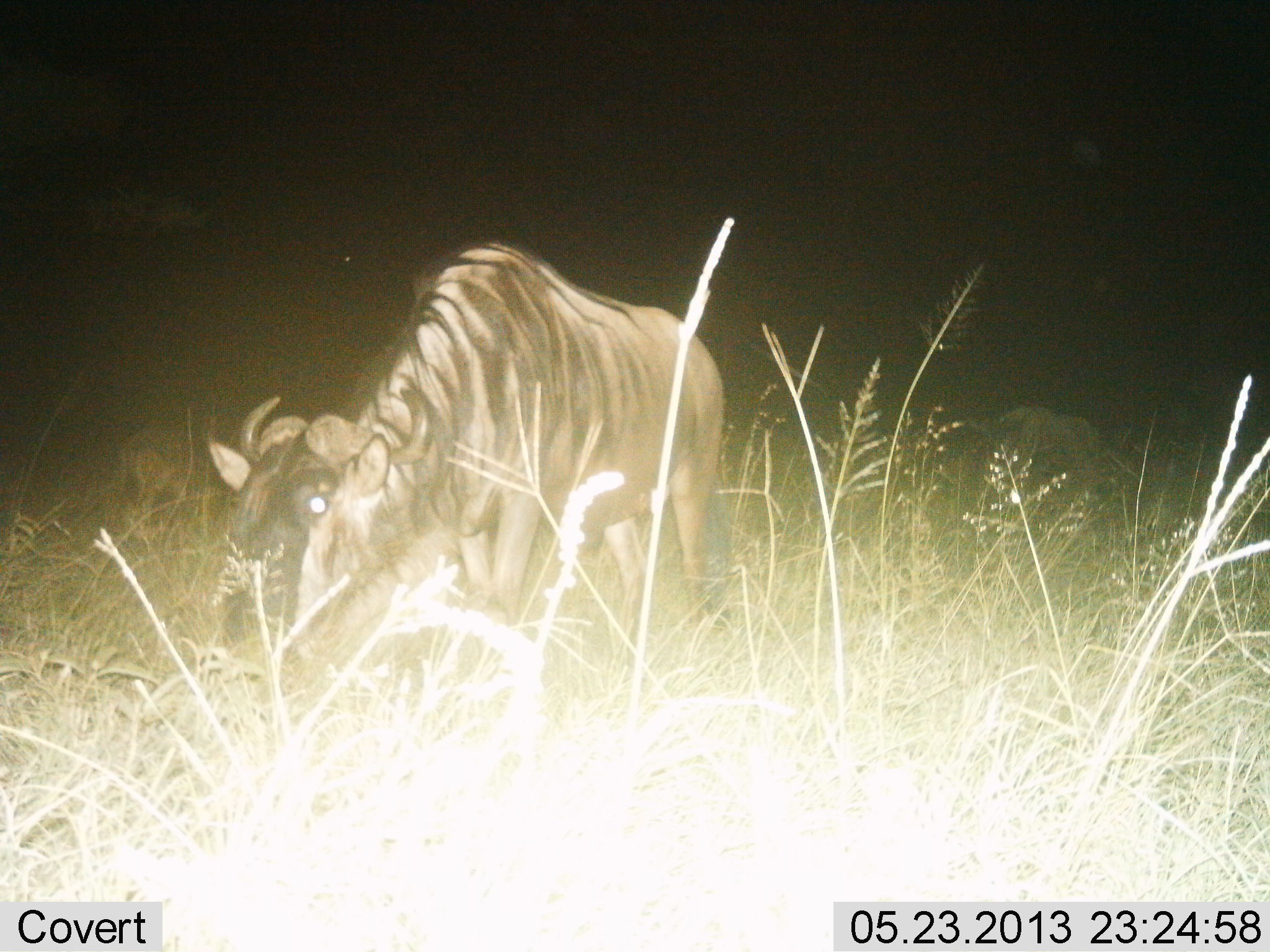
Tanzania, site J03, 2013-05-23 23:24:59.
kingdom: Animalia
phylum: Chordata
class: Mammalia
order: Artiodactyla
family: Bovidae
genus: Connochaetes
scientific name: Connochaetes taurinus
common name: blue wildebeest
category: wildebeest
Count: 1.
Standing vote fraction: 38%.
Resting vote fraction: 7%.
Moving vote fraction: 15%.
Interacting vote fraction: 0%.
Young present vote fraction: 3%.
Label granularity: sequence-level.